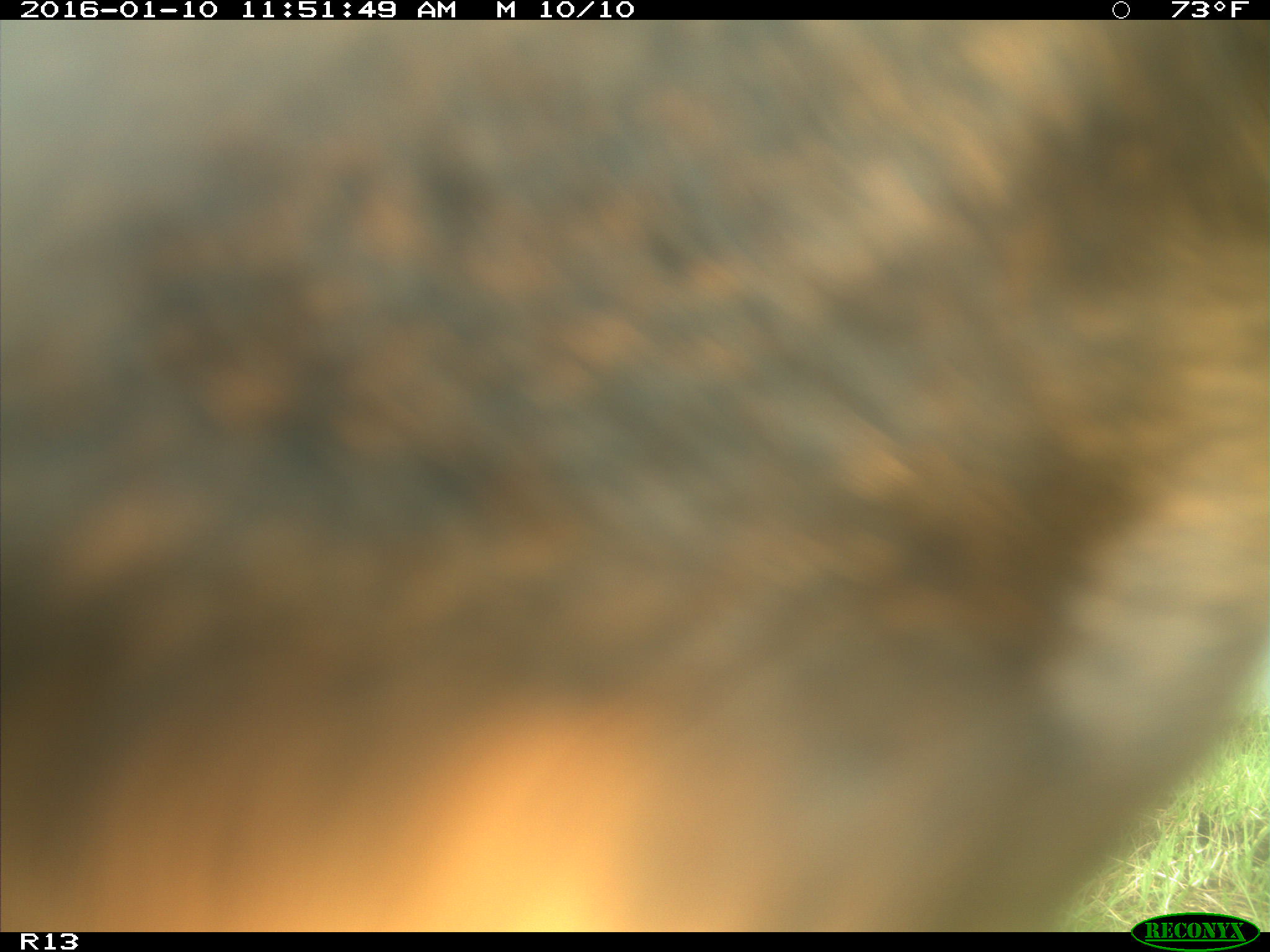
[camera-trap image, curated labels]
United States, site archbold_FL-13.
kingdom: Animalia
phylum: Chordata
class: Mammalia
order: Artiodactyla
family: Bovidae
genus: Bos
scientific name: Bos taurus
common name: domestic cow